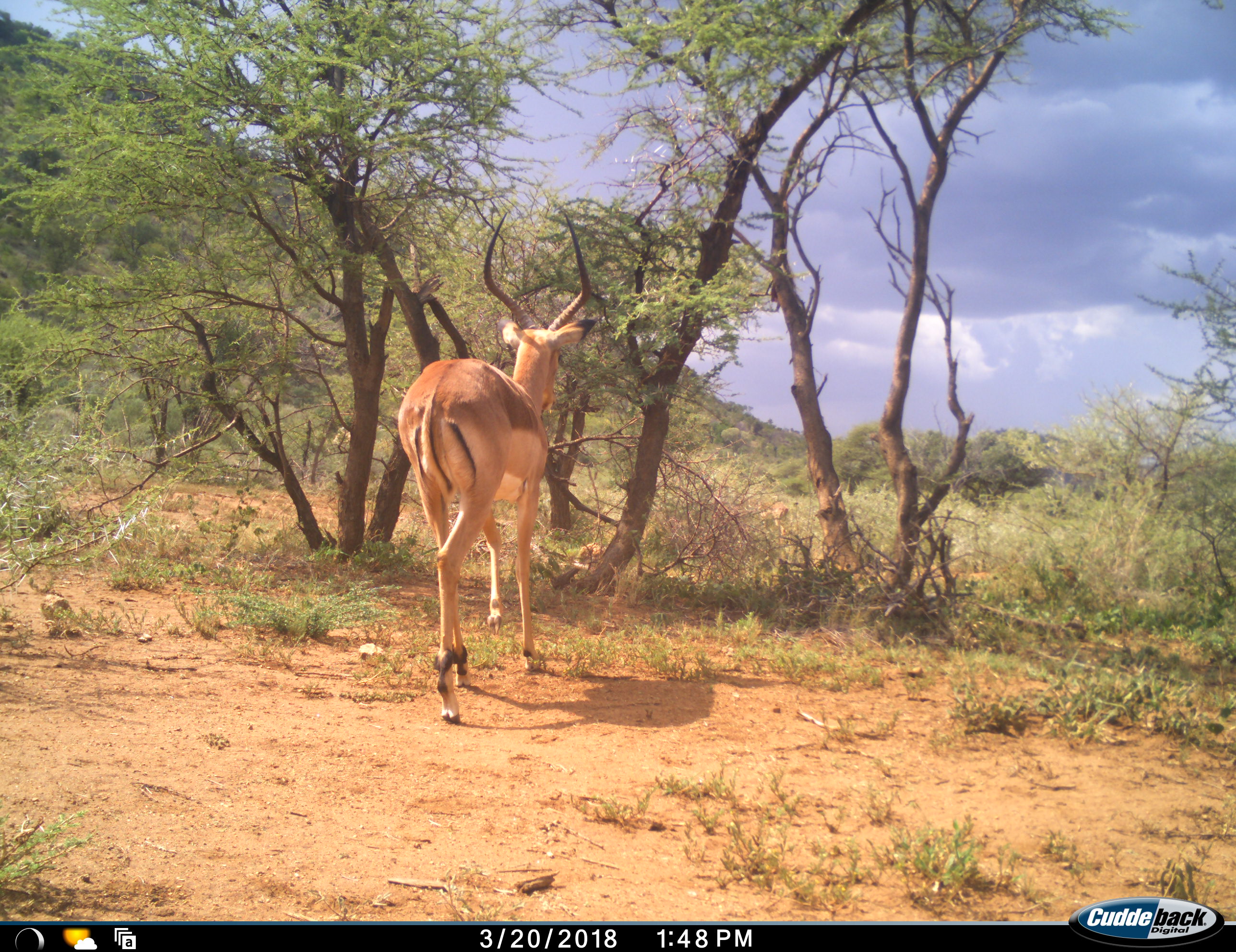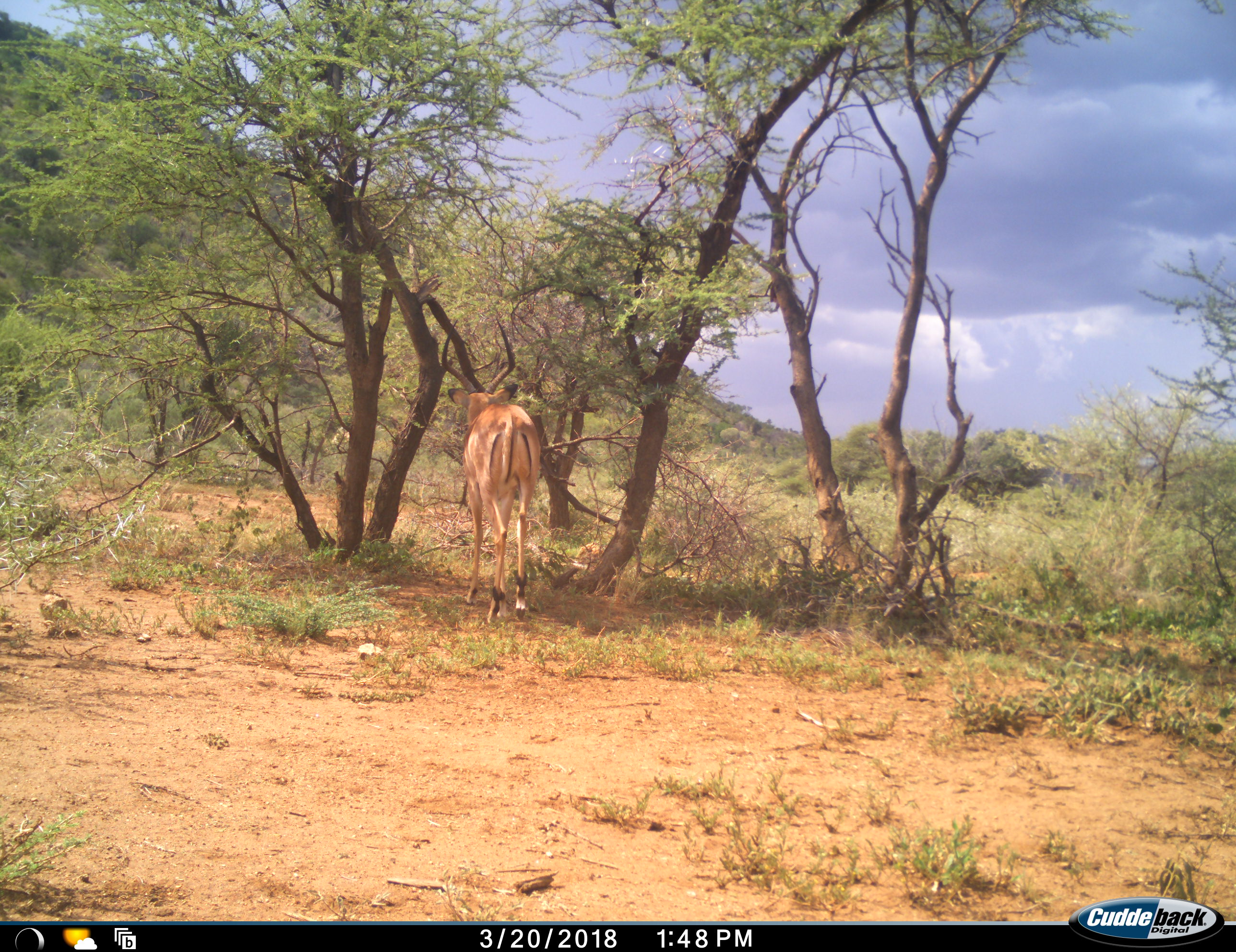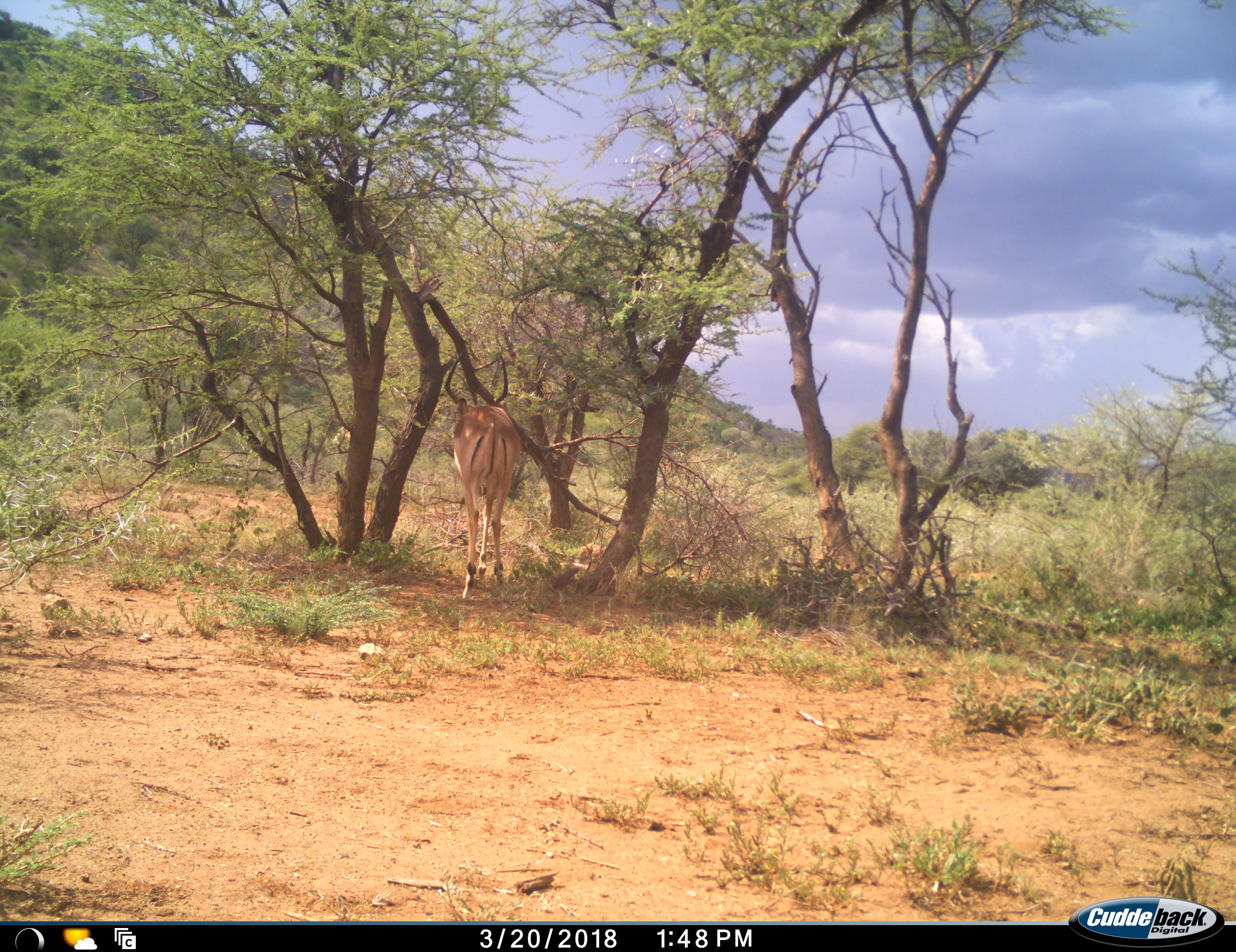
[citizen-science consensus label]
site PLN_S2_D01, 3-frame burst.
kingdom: Animalia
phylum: Chordata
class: Mammalia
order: Artiodactyla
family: Bovidae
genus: Aepyceros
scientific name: Aepyceros melampus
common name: impala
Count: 1.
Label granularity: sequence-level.